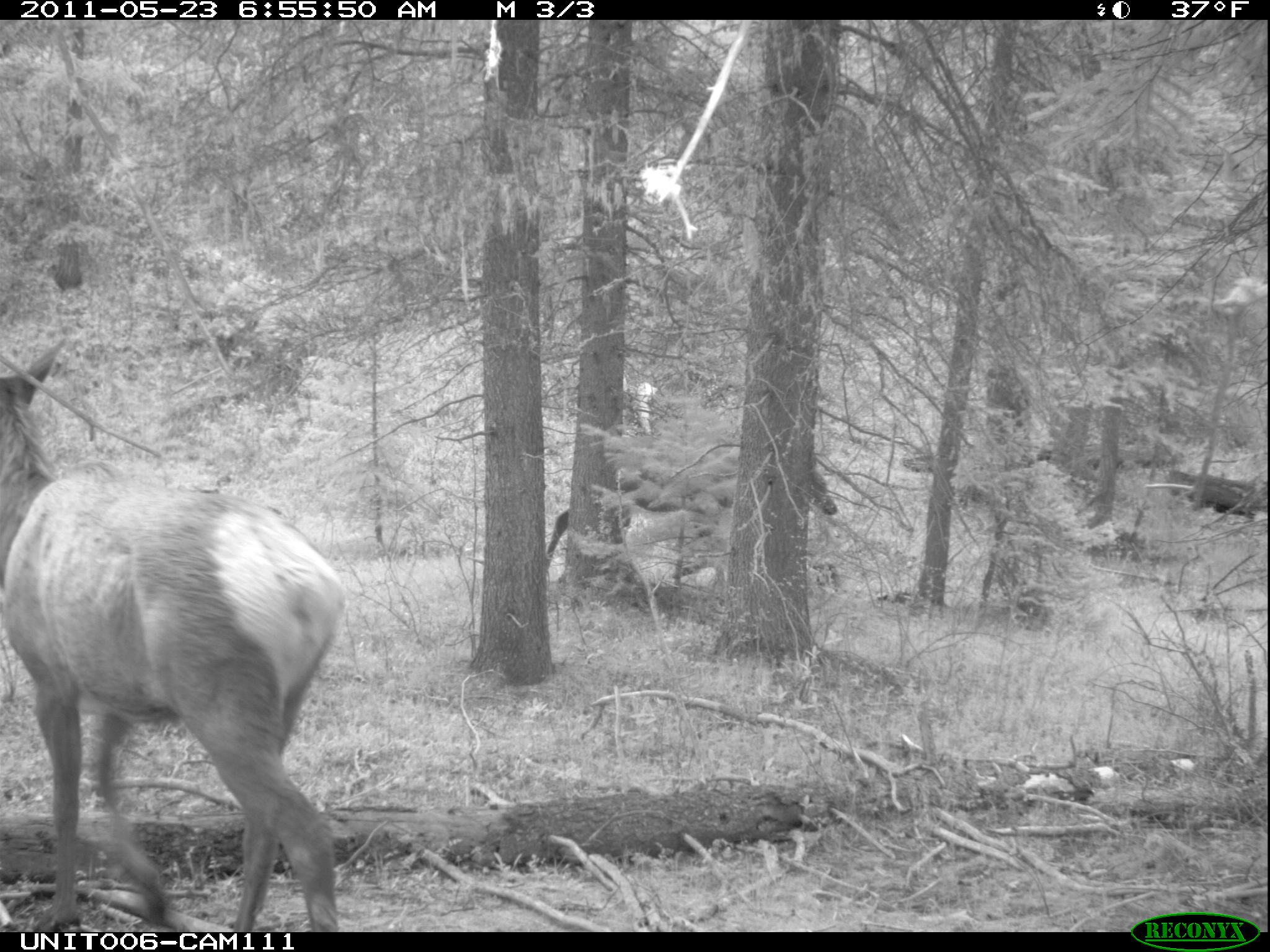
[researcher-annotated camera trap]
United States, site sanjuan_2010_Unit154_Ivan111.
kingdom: Animalia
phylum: Chordata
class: Mammalia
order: Artiodactyla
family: Cervidae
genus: Cervus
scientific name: Cervus elaphus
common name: red deer